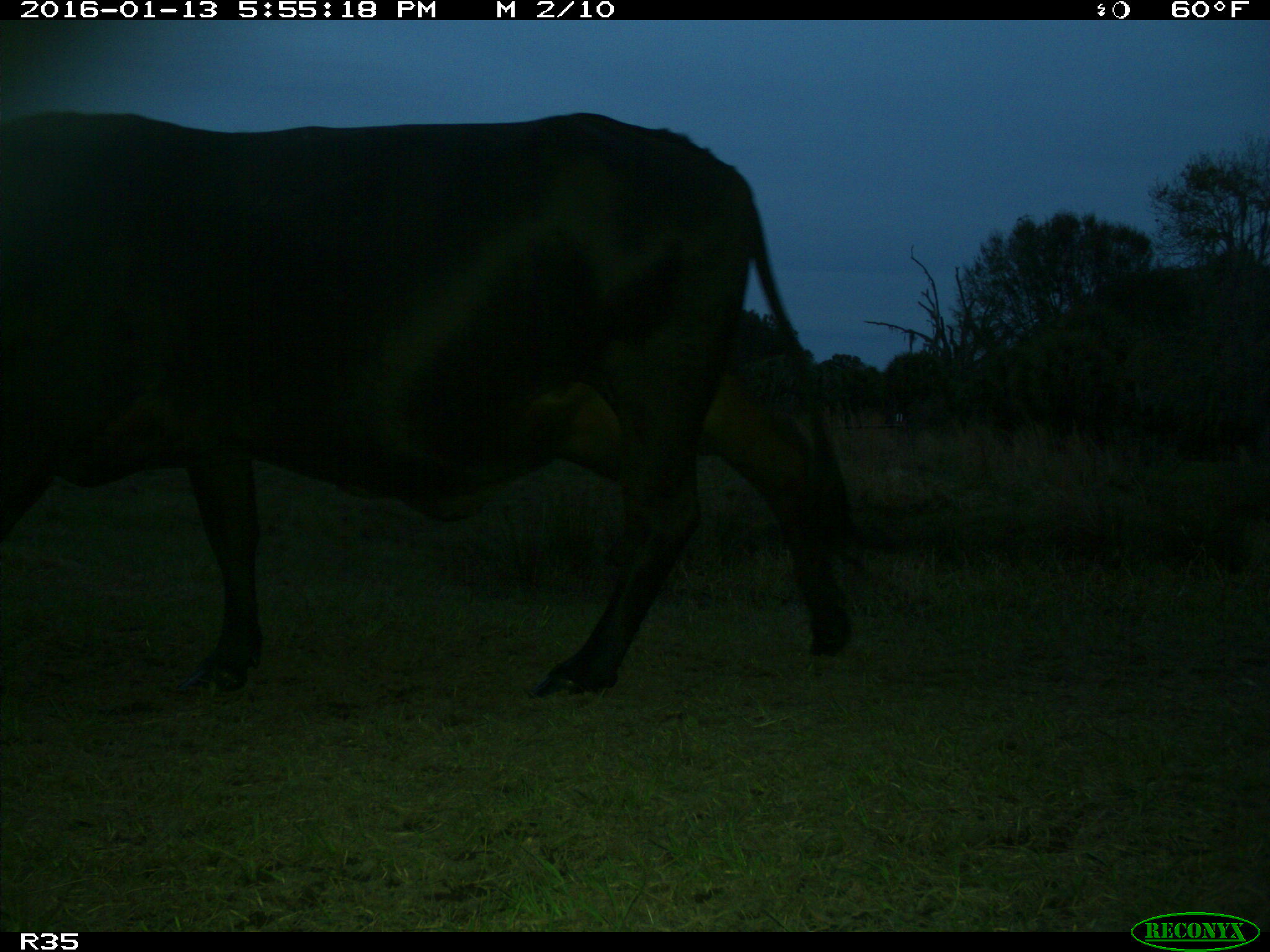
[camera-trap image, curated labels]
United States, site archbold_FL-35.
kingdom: Animalia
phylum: Chordata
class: Mammalia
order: Artiodactyla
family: Bovidae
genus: Bos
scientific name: Bos taurus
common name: domestic cow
Bos taurus (domestic cow).